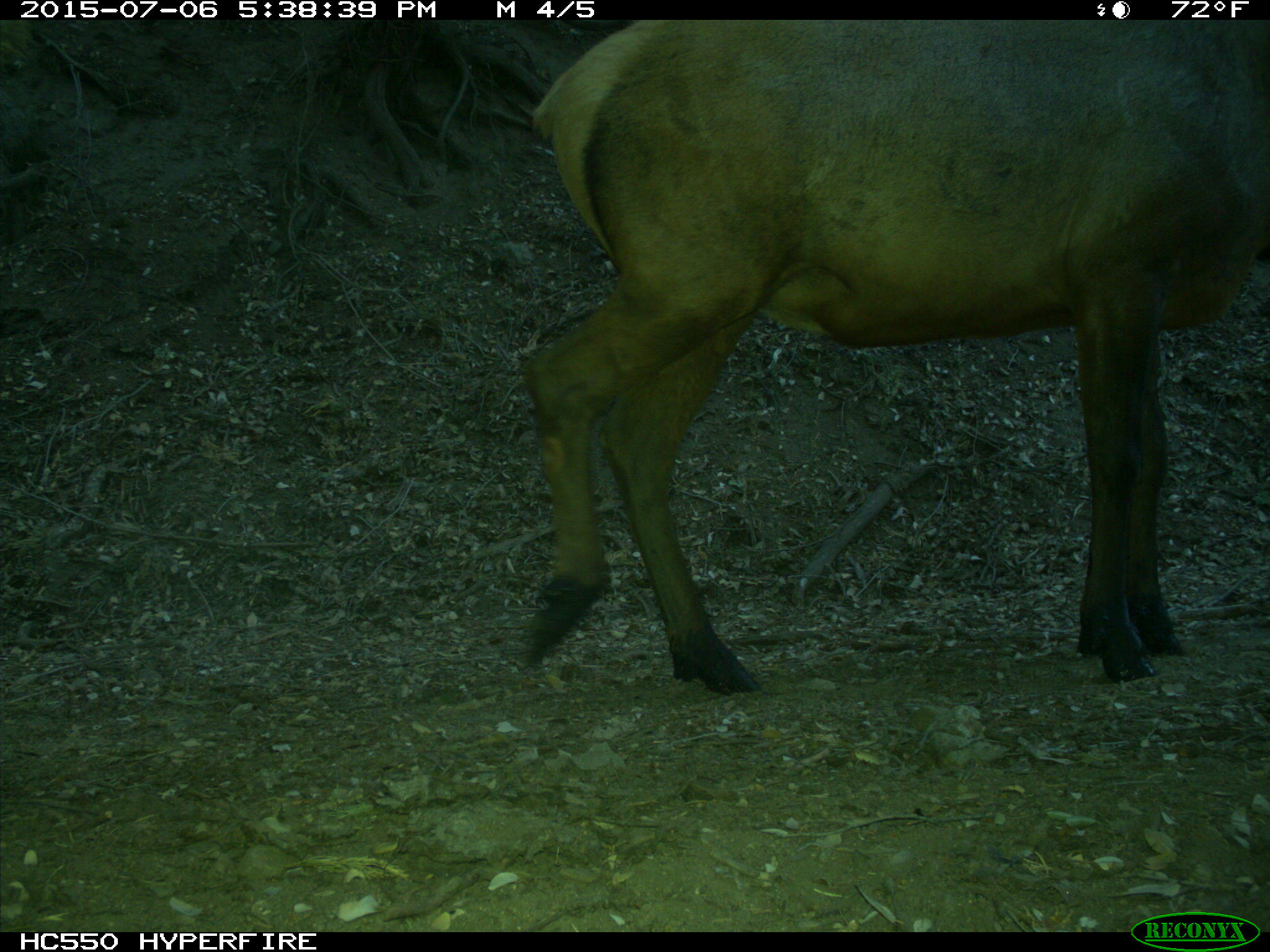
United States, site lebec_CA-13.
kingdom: Animalia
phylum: Chordata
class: Mammalia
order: Artiodactyla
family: Cervidae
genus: Cervus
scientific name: Cervus canadensis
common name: elk